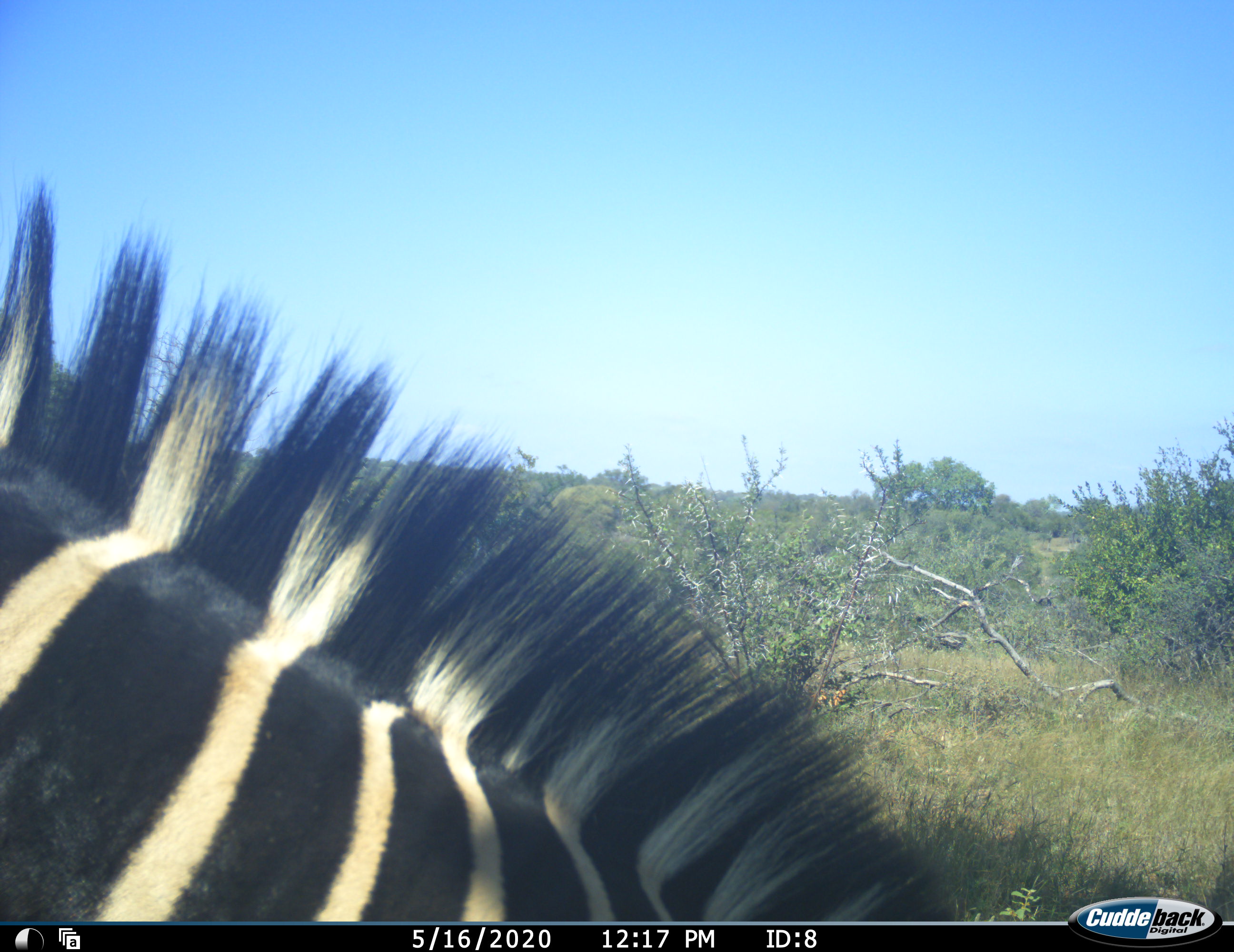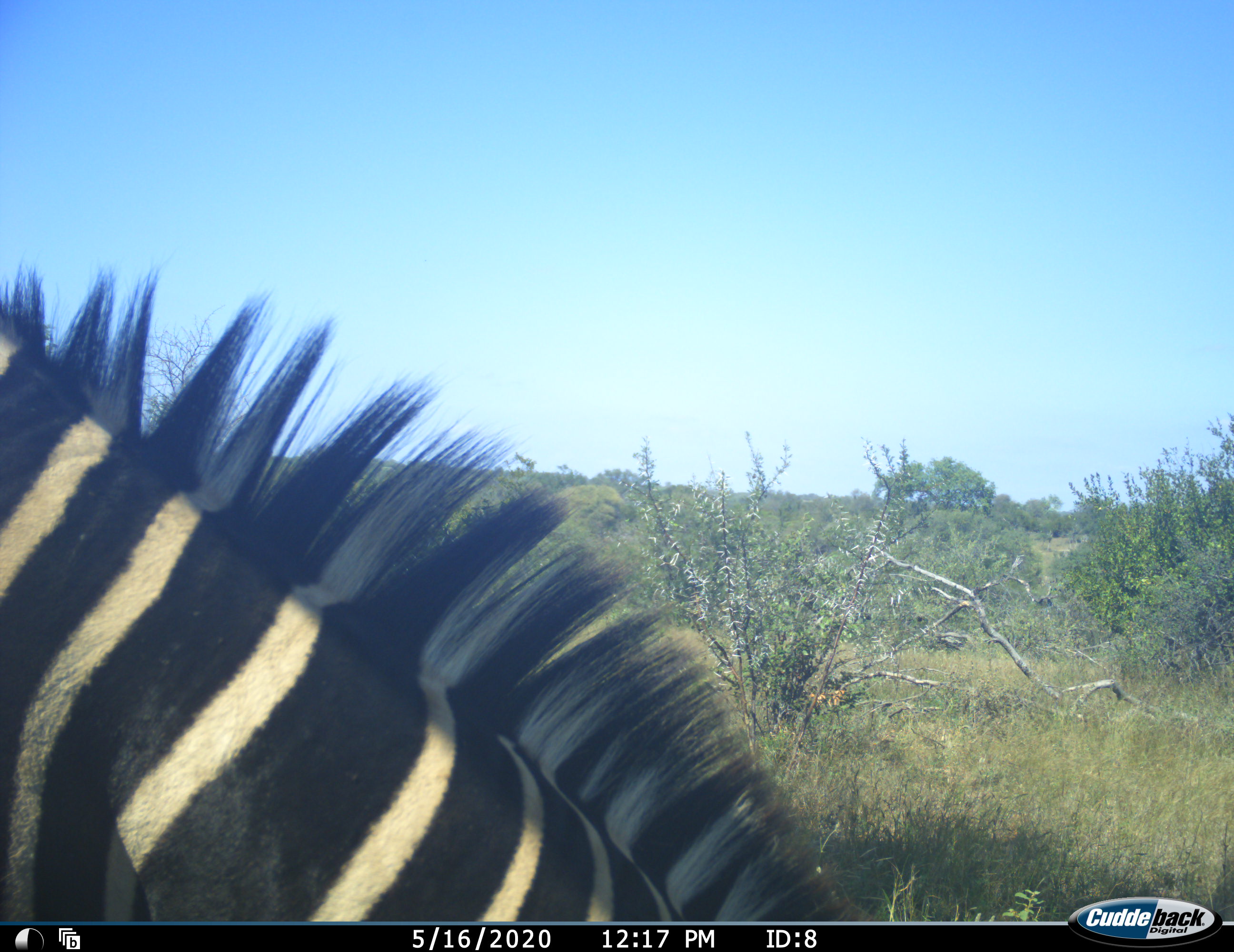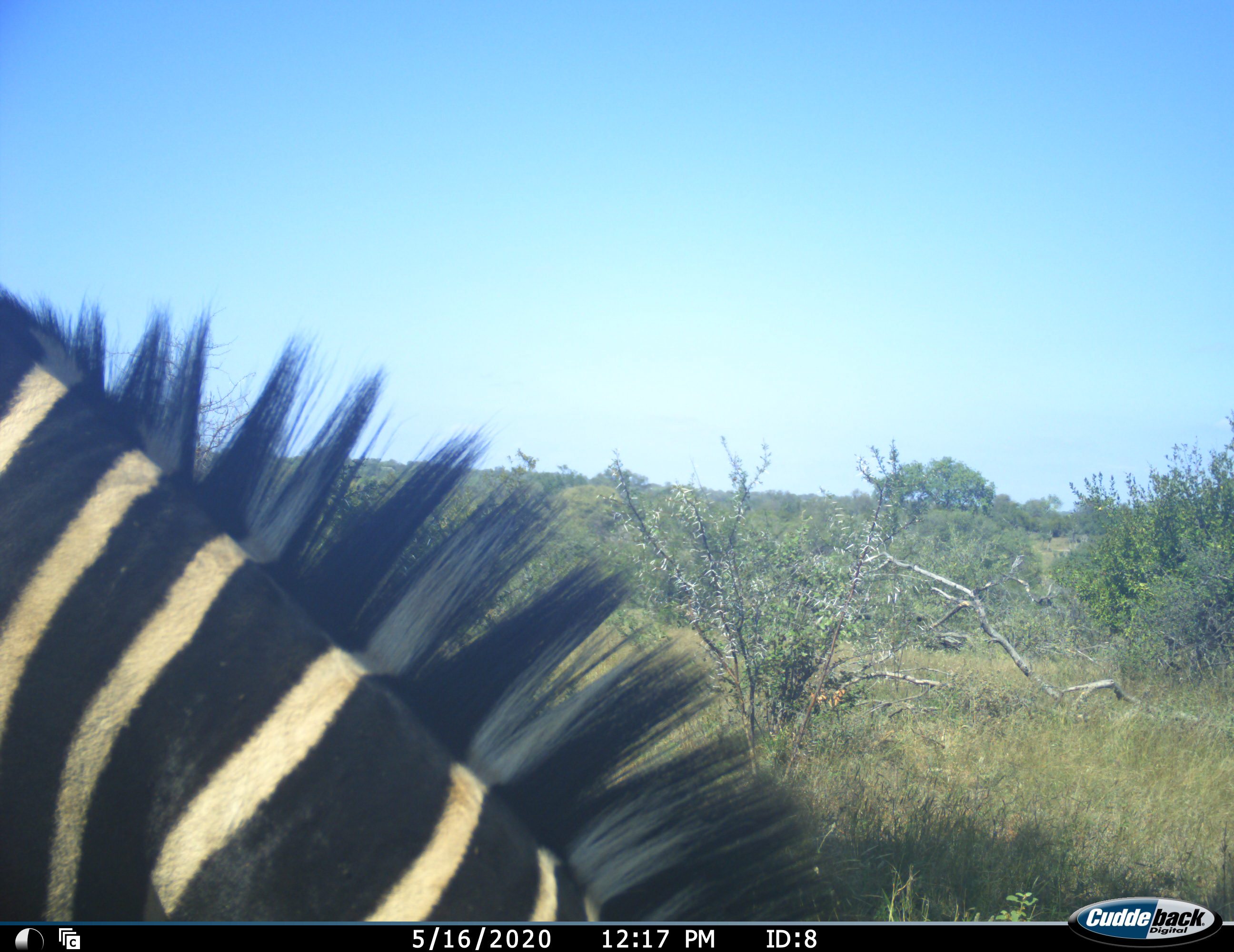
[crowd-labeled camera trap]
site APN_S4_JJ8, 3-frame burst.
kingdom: Animalia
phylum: Chordata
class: Mammalia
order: Perissodactyla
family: Equidae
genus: Equus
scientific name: Equus quagga burchellii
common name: burchell's zebra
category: zebraburchells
Zebraburchells (burchell's zebra) (Equus quagga burchellii), count 1. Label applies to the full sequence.